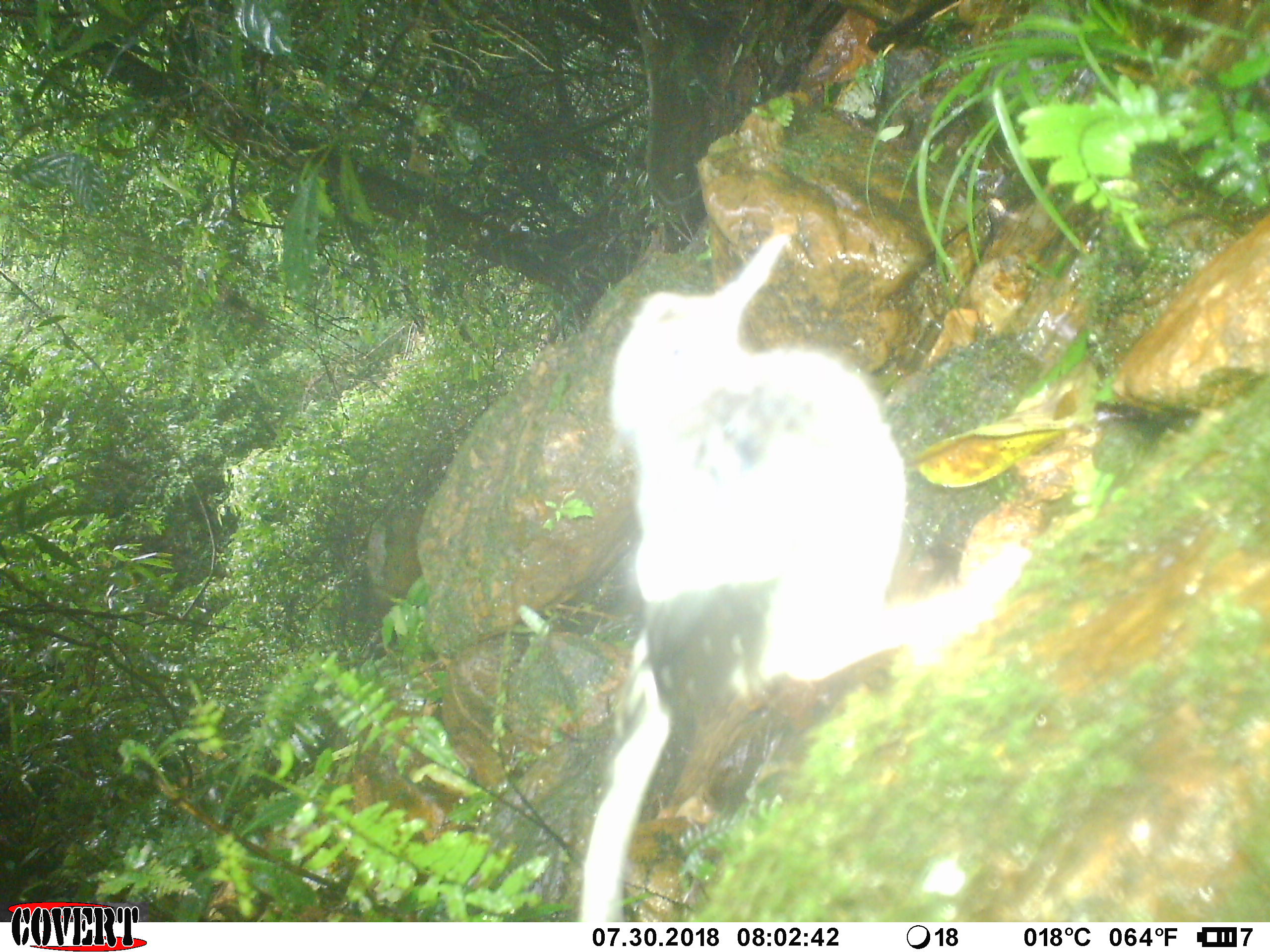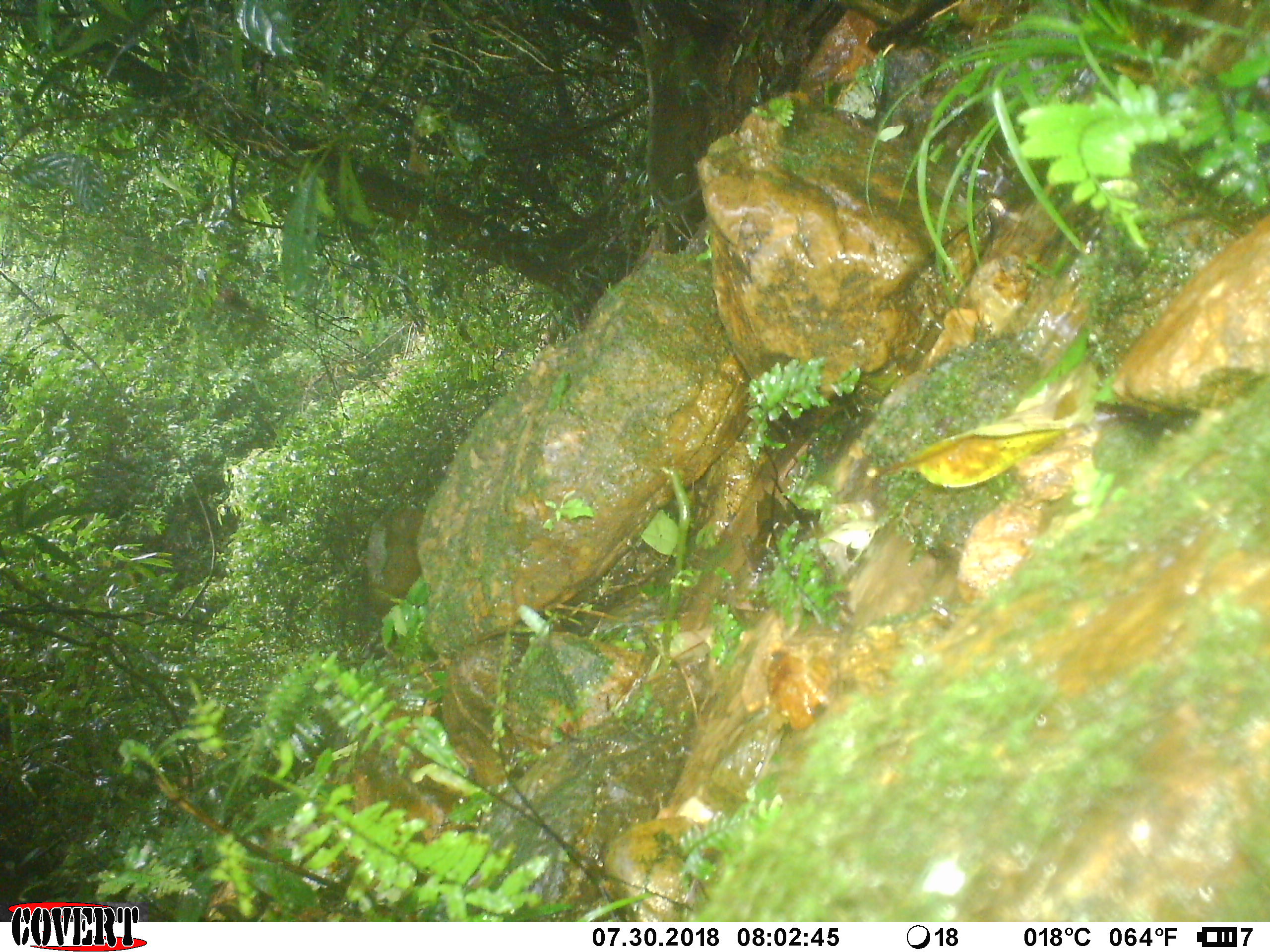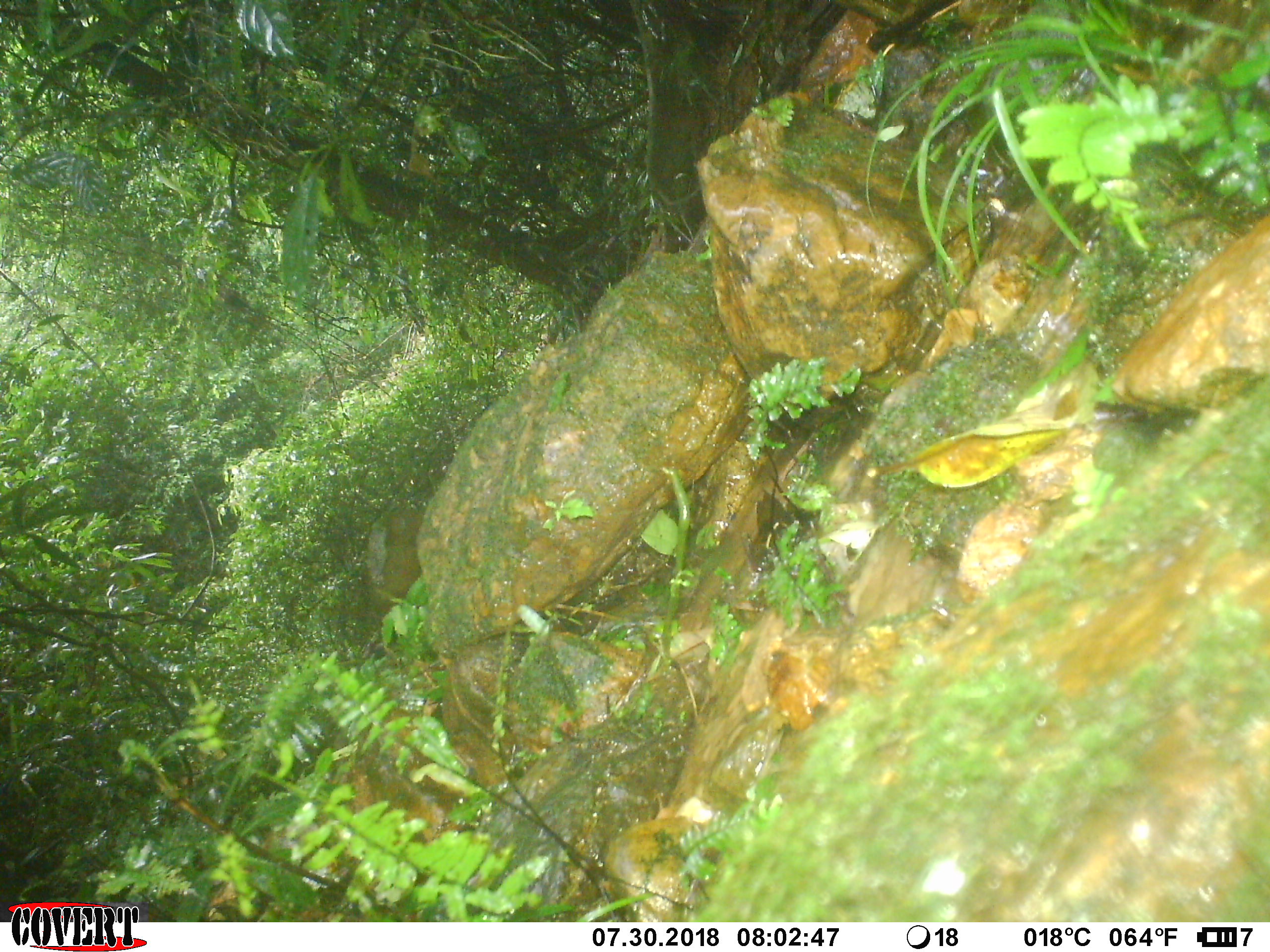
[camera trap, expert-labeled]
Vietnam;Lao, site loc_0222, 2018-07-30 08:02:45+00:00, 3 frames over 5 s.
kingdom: Animalia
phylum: Chordata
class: Aves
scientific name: Aves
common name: bird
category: unidentified bird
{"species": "unidentified bird (bird) (Aves)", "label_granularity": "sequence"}